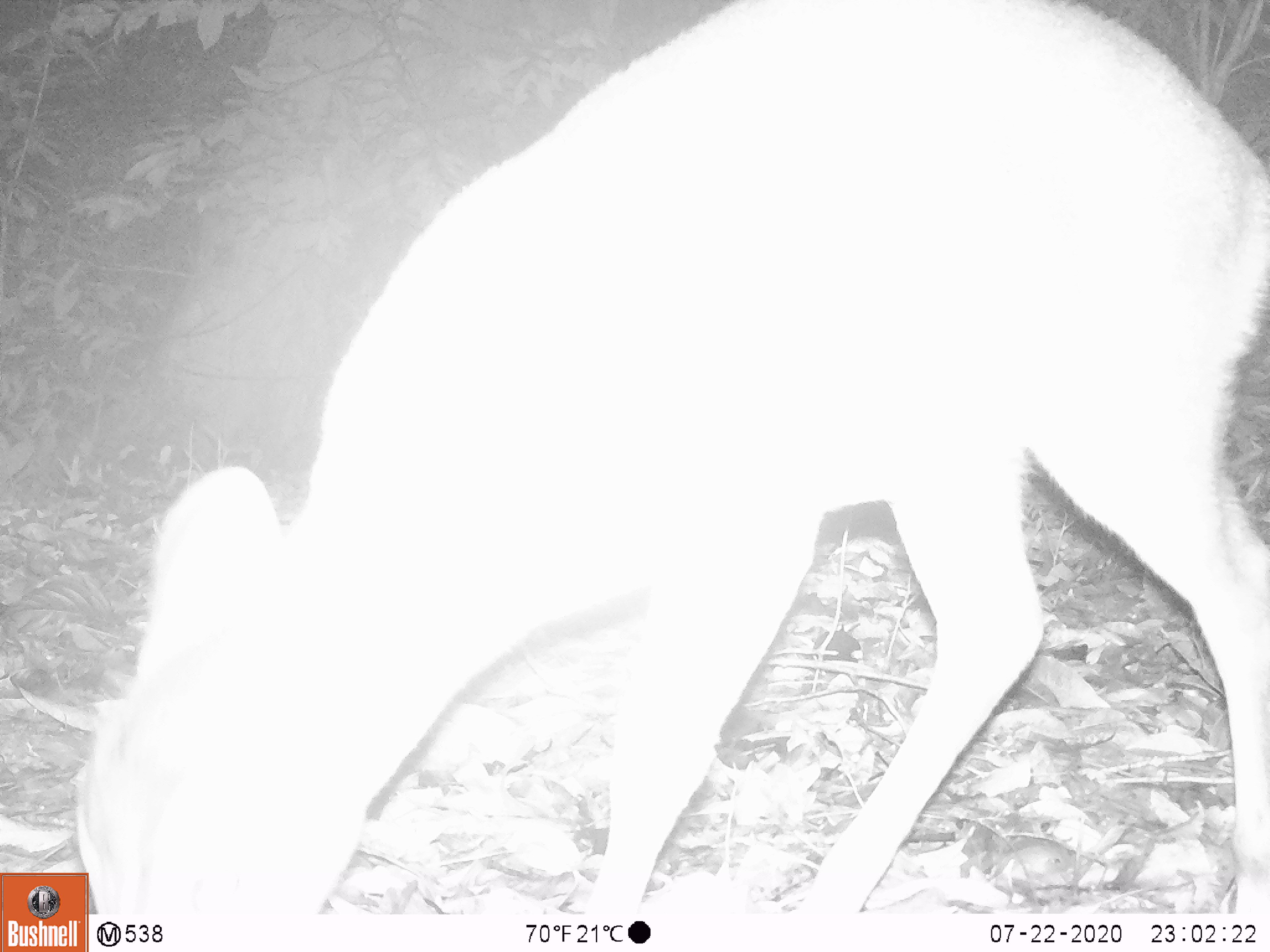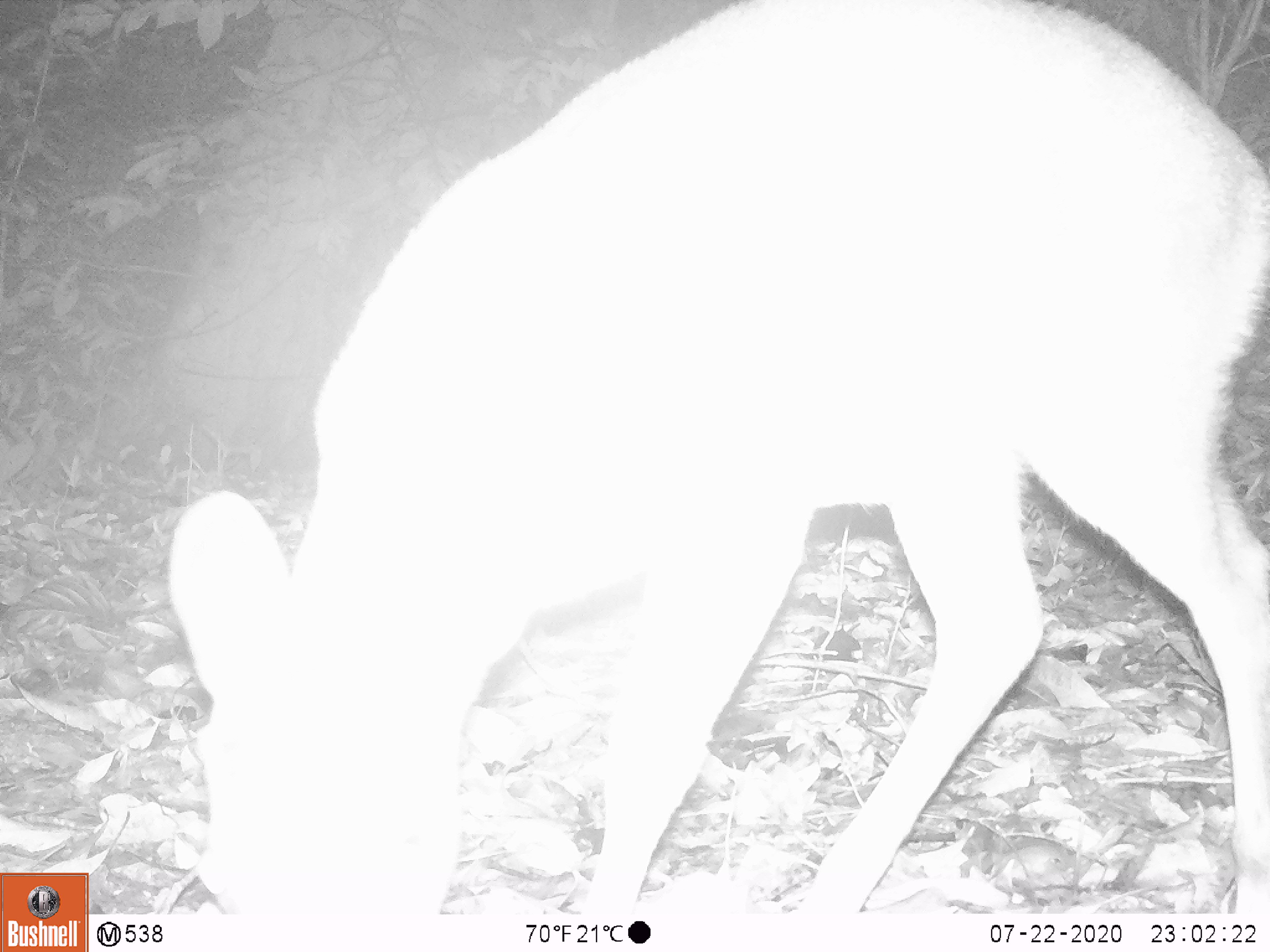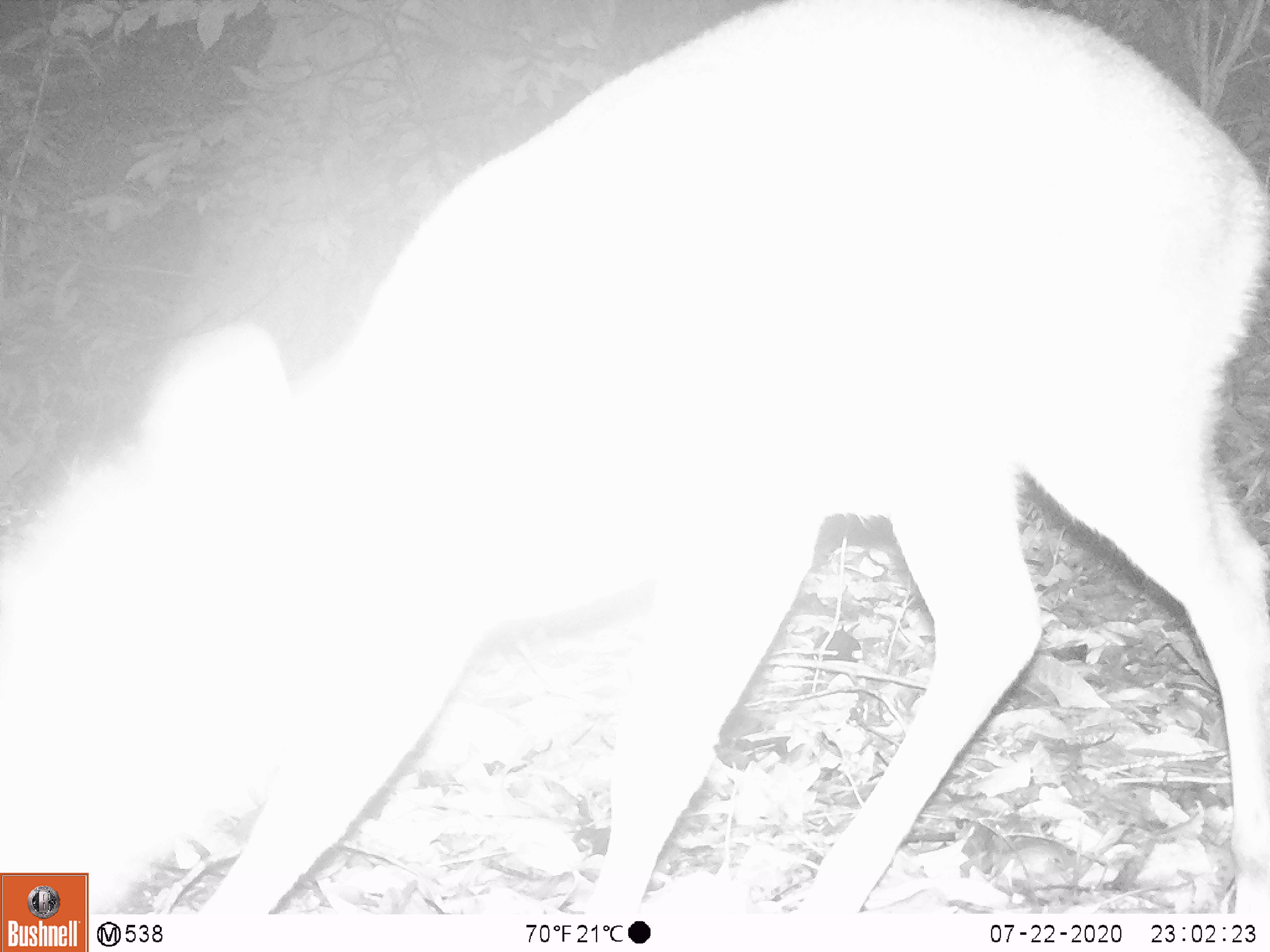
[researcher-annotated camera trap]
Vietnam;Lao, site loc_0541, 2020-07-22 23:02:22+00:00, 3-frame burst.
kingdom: Animalia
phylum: Chordata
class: Mammalia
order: Artiodactyla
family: Cervidae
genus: Muntiacus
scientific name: Muntiacus vuquangensis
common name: large-antlered muntjac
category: large antlered muntjac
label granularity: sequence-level